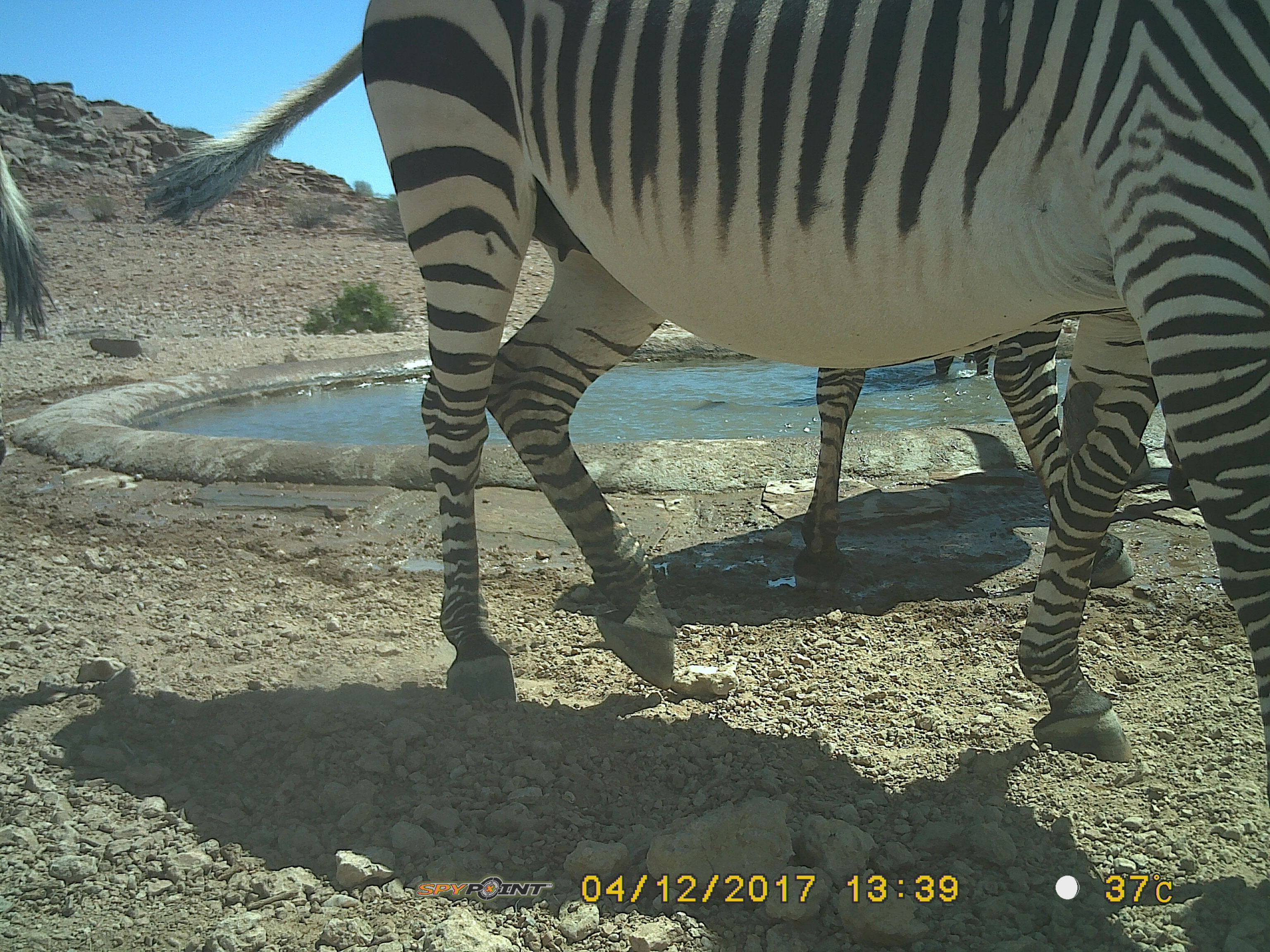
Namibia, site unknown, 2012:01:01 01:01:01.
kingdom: Animalia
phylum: Chordata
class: Mammalia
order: Perissodactyla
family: Equidae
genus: Equus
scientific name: Equus zebra hartmannae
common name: hartmann's mountain zebra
Equus zebra hartmannae (hartmann's mountain zebra).